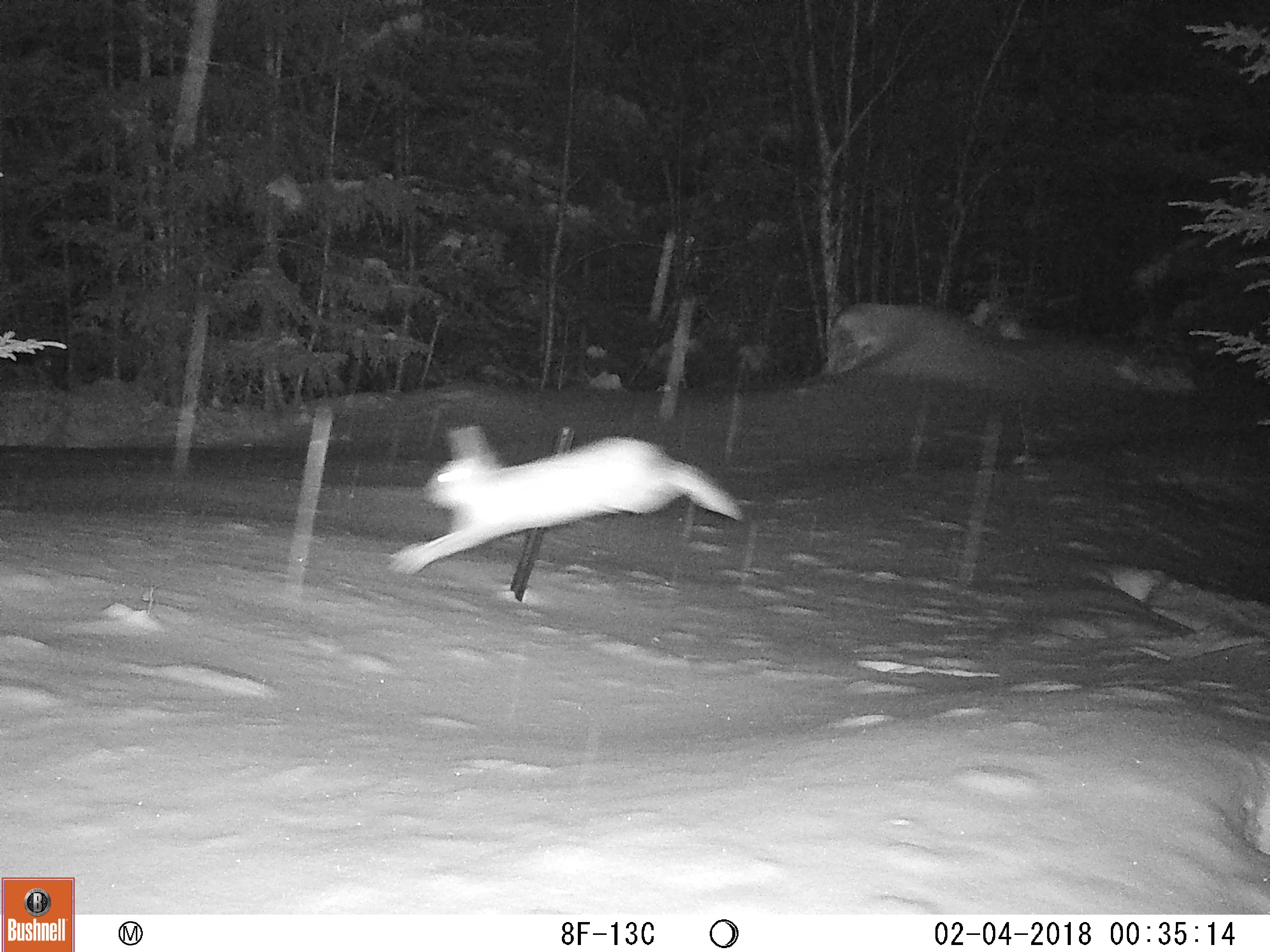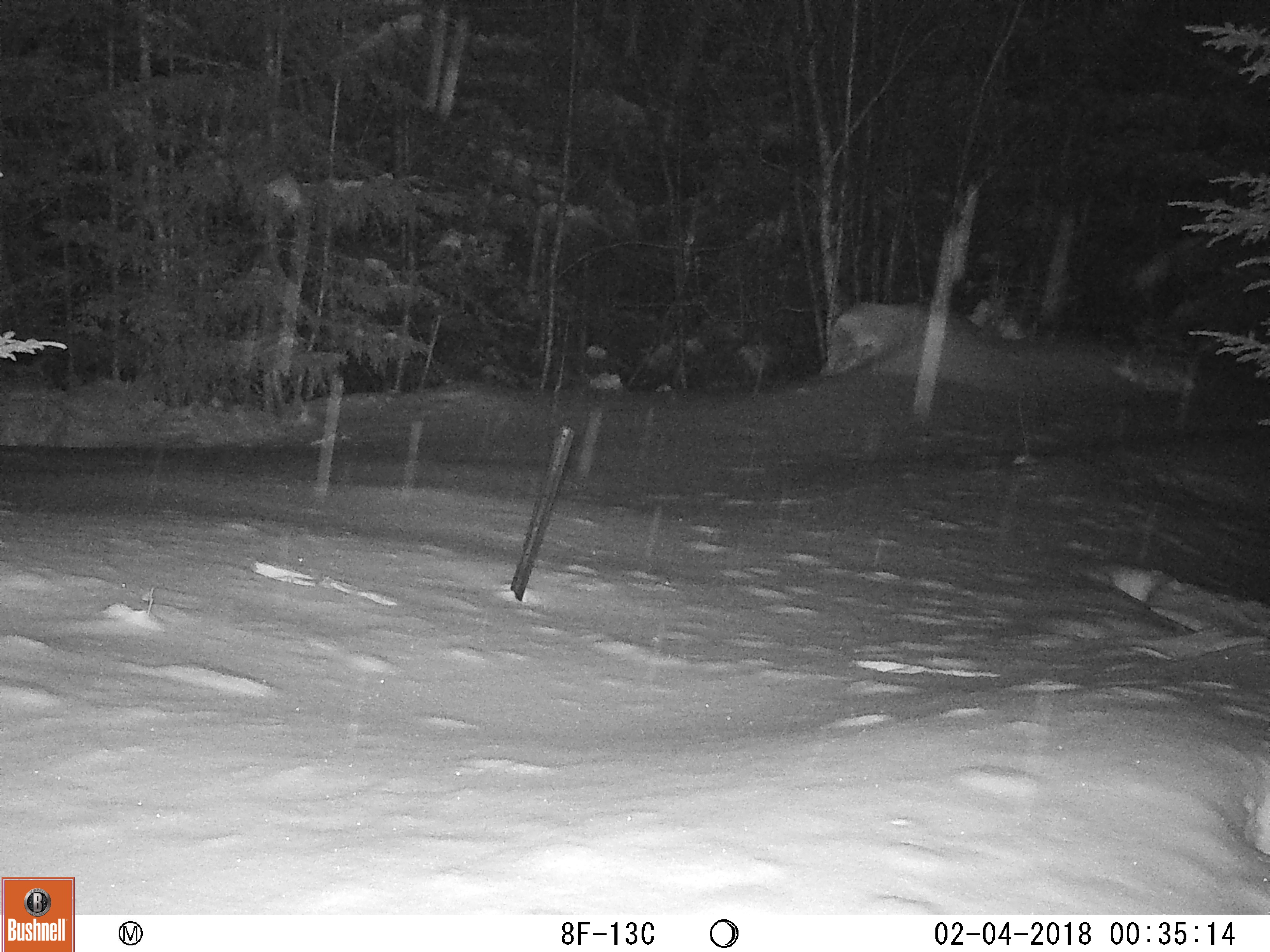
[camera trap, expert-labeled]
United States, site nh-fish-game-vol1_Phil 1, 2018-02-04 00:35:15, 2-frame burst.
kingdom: Animalia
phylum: Chordata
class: Mammalia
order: Lagomorpha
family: Leporidae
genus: Lepus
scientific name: Lepus americanus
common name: snowshoe hare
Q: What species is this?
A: Snowshoe hare (Lepus americanus).